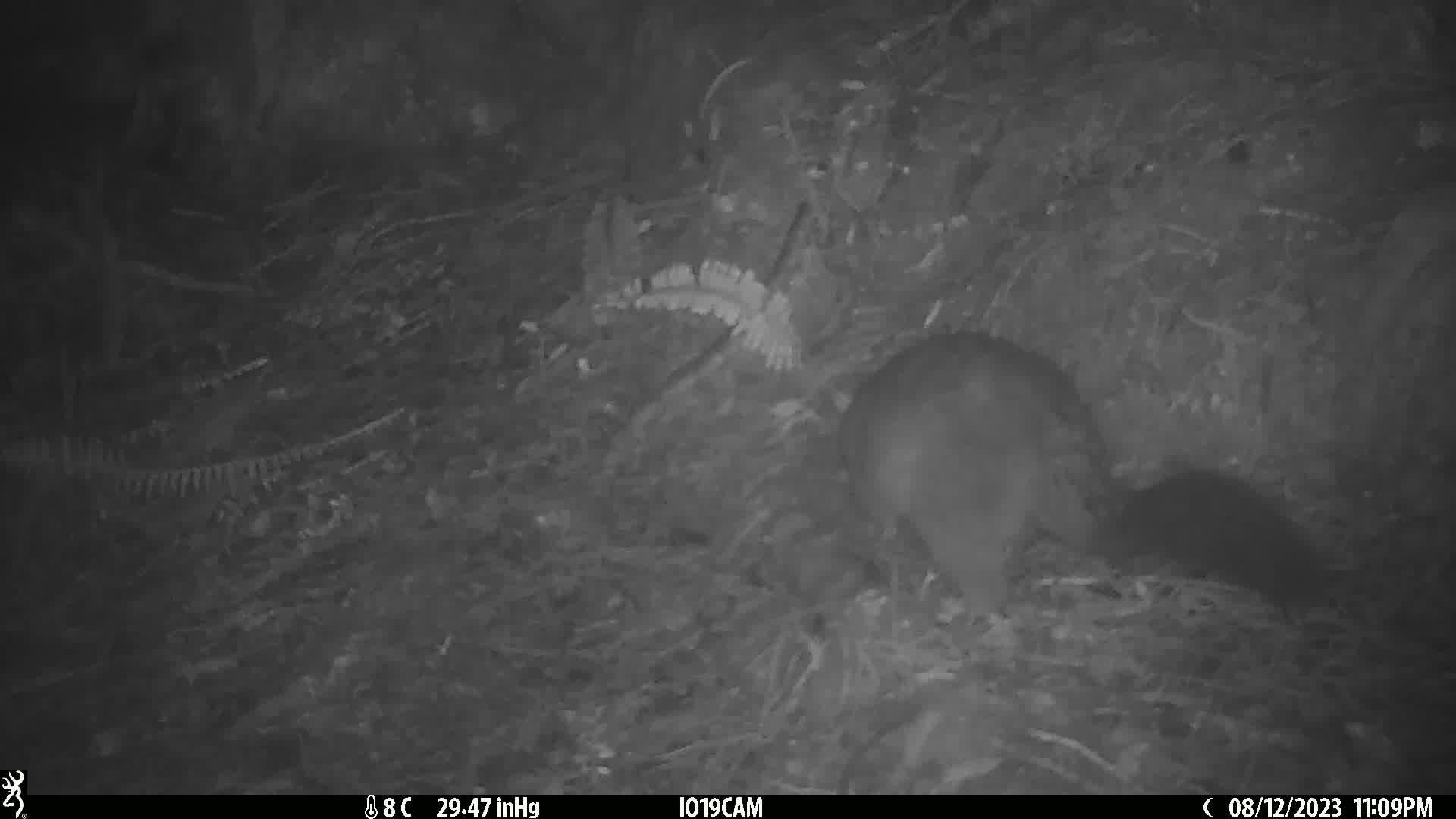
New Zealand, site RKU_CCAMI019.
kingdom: Animalia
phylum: Chordata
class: Mammalia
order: Diprotodontia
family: Phalangeridae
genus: Trichosurus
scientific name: Trichosurus vulpecula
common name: common brushtail possum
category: possum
Possum (common brushtail possum) (Trichosurus vulpecula).